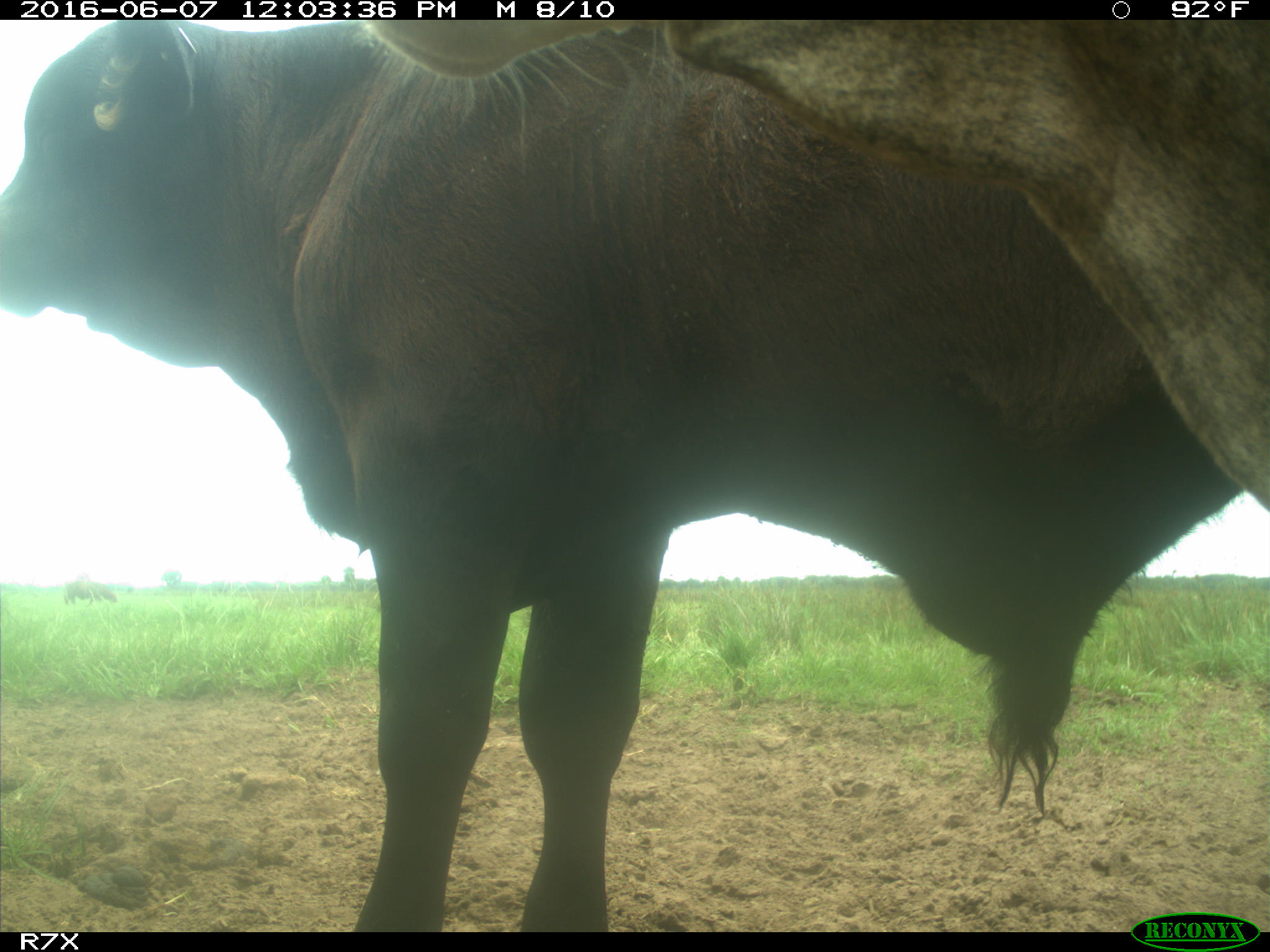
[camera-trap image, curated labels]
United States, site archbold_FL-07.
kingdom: Animalia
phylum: Chordata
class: Mammalia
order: Artiodactyla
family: Bovidae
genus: Bos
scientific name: Bos taurus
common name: domestic cow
Bos taurus (domestic cow).